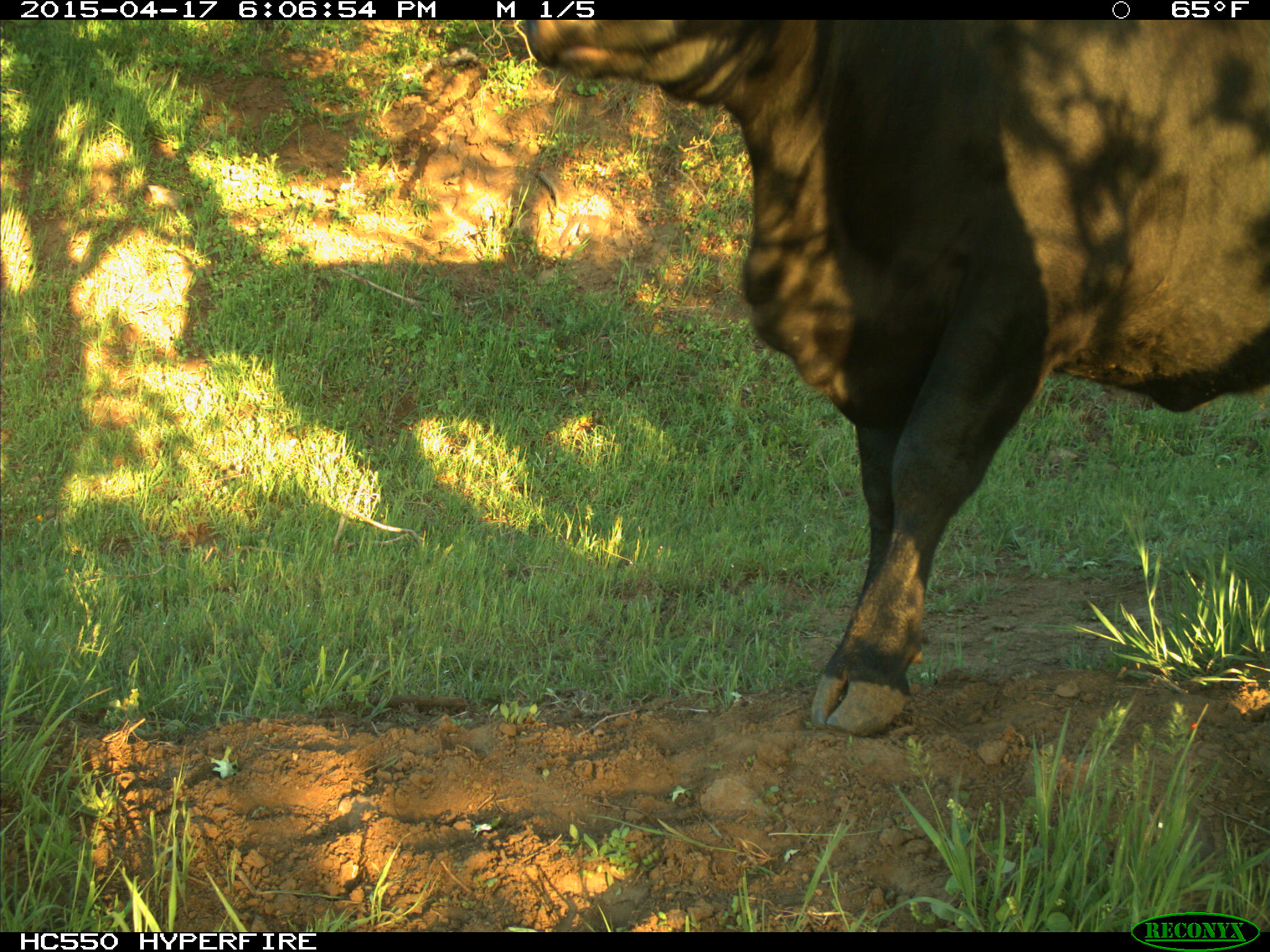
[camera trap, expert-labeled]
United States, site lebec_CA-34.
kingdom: Animalia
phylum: Chordata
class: Mammalia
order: Artiodactyla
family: Bovidae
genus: Bos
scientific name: Bos taurus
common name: domestic cow